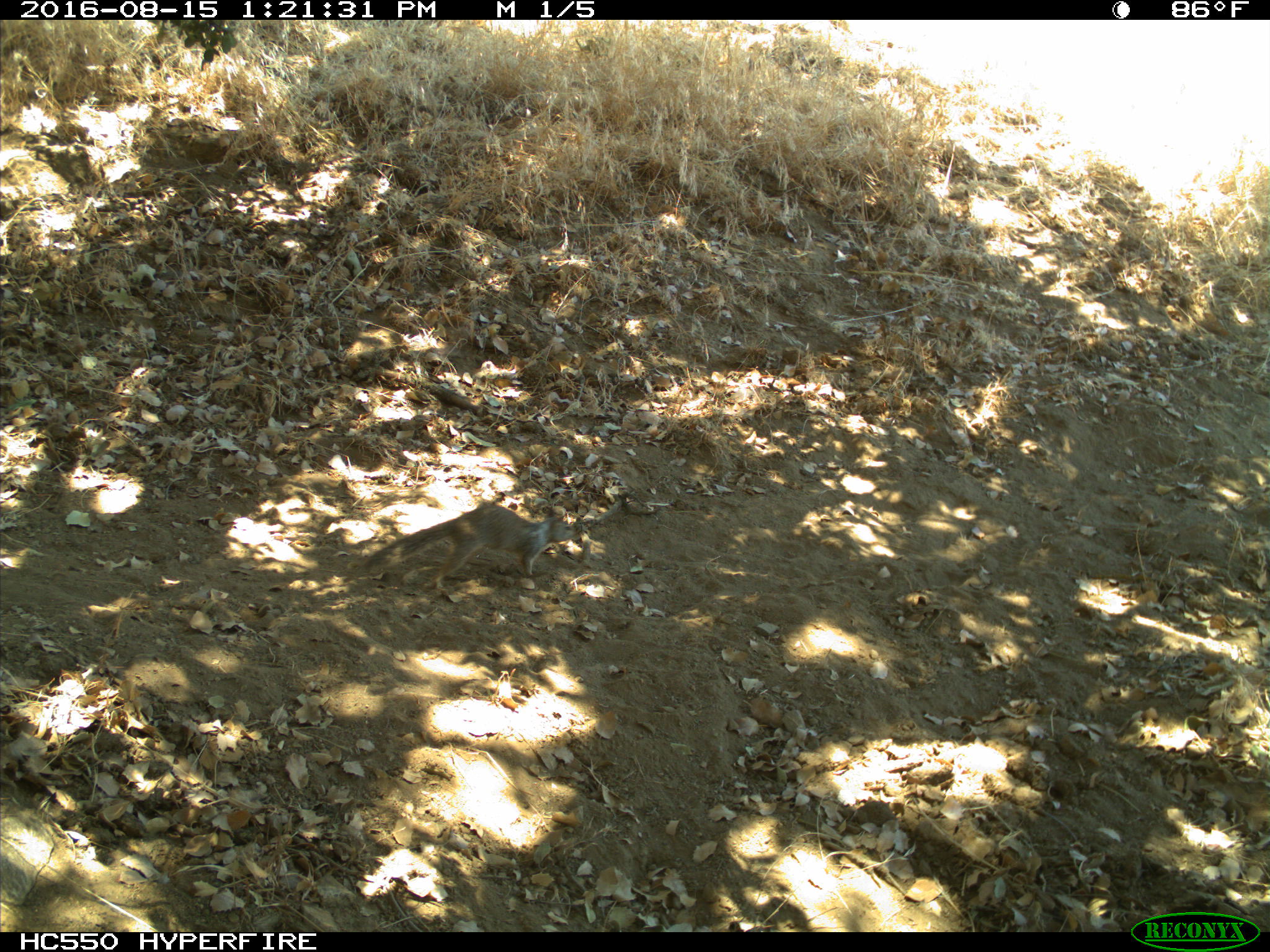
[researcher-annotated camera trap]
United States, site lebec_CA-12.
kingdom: Animalia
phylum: Chordata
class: Mammalia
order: Rodentia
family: Sciuridae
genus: Otospermophilus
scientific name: Otospermophilus beecheyi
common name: california ground squirrel